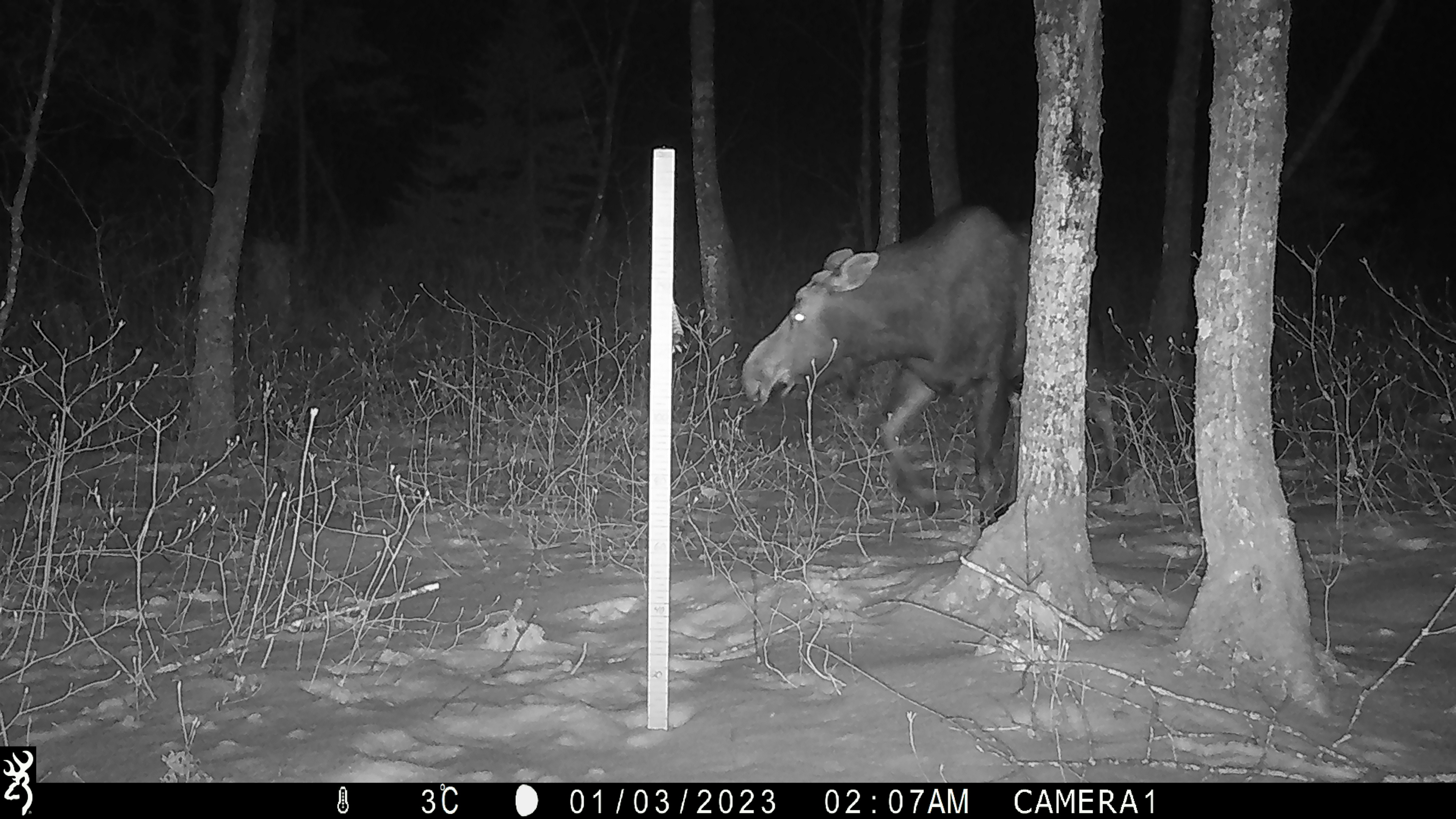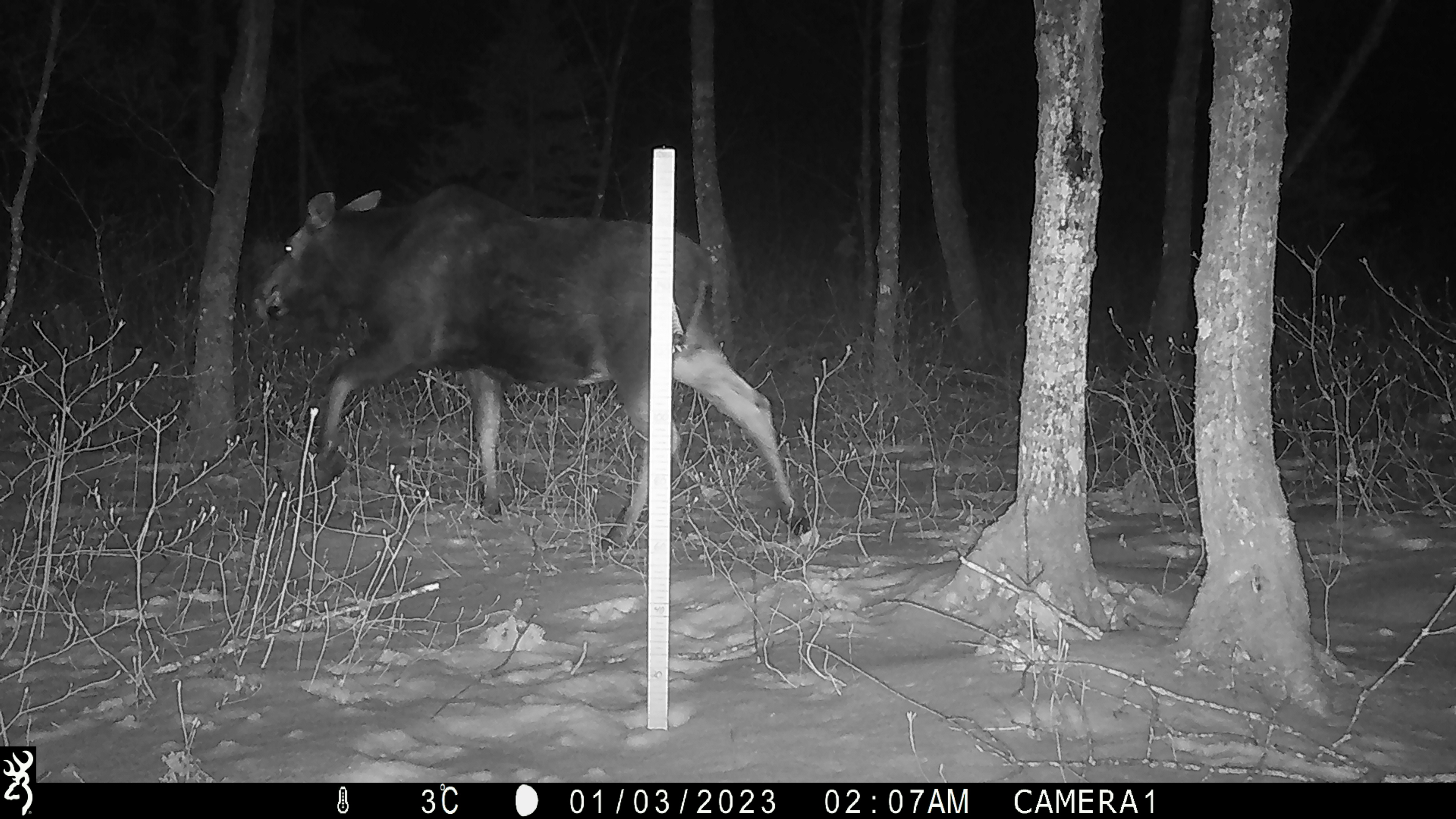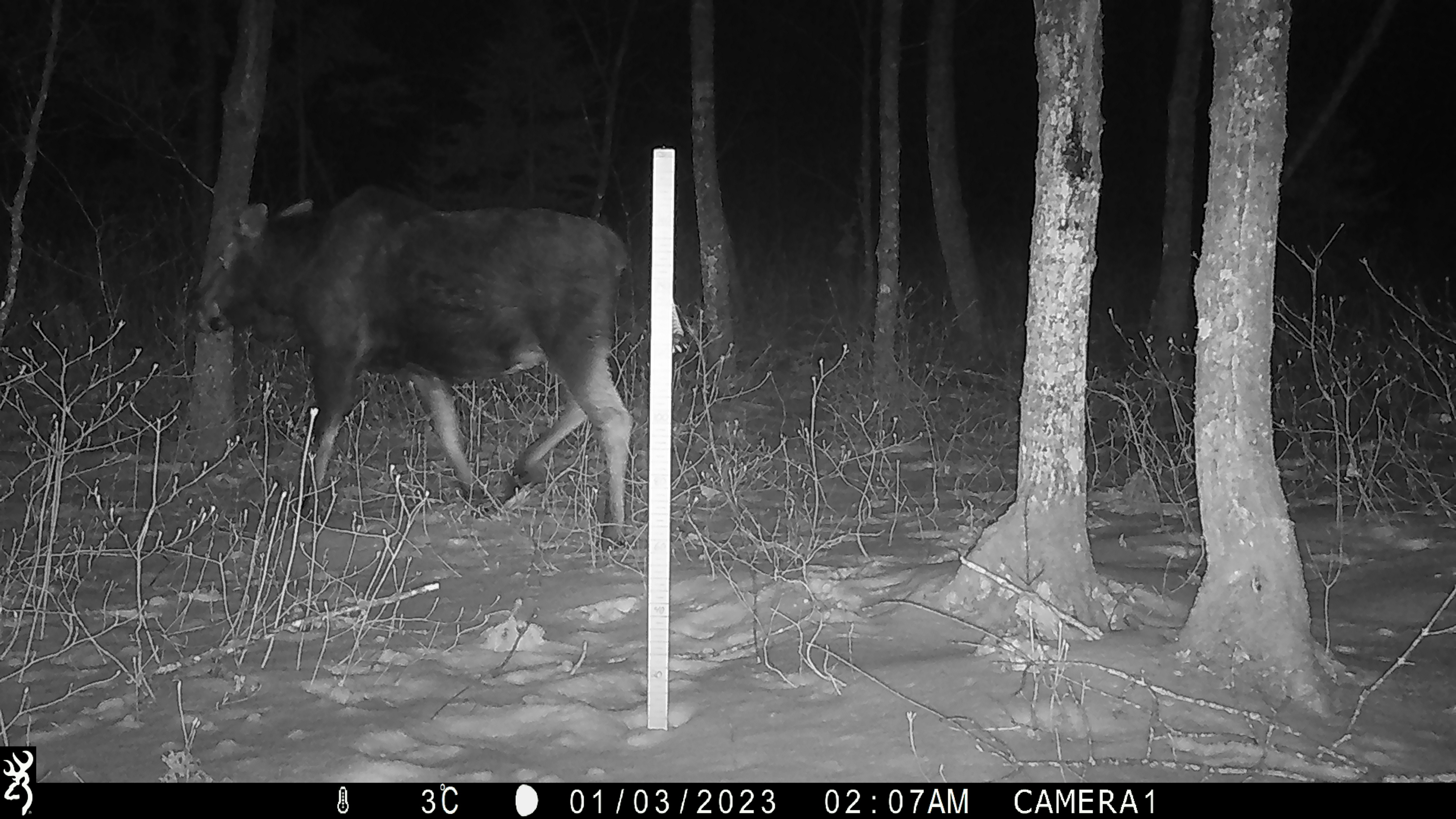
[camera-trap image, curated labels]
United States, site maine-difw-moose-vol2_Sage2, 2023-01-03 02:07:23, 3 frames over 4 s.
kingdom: Animalia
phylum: Chordata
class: Mammalia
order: Artiodactyla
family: Cervidae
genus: Alces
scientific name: Alces alces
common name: moose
Moose (Alces alces).